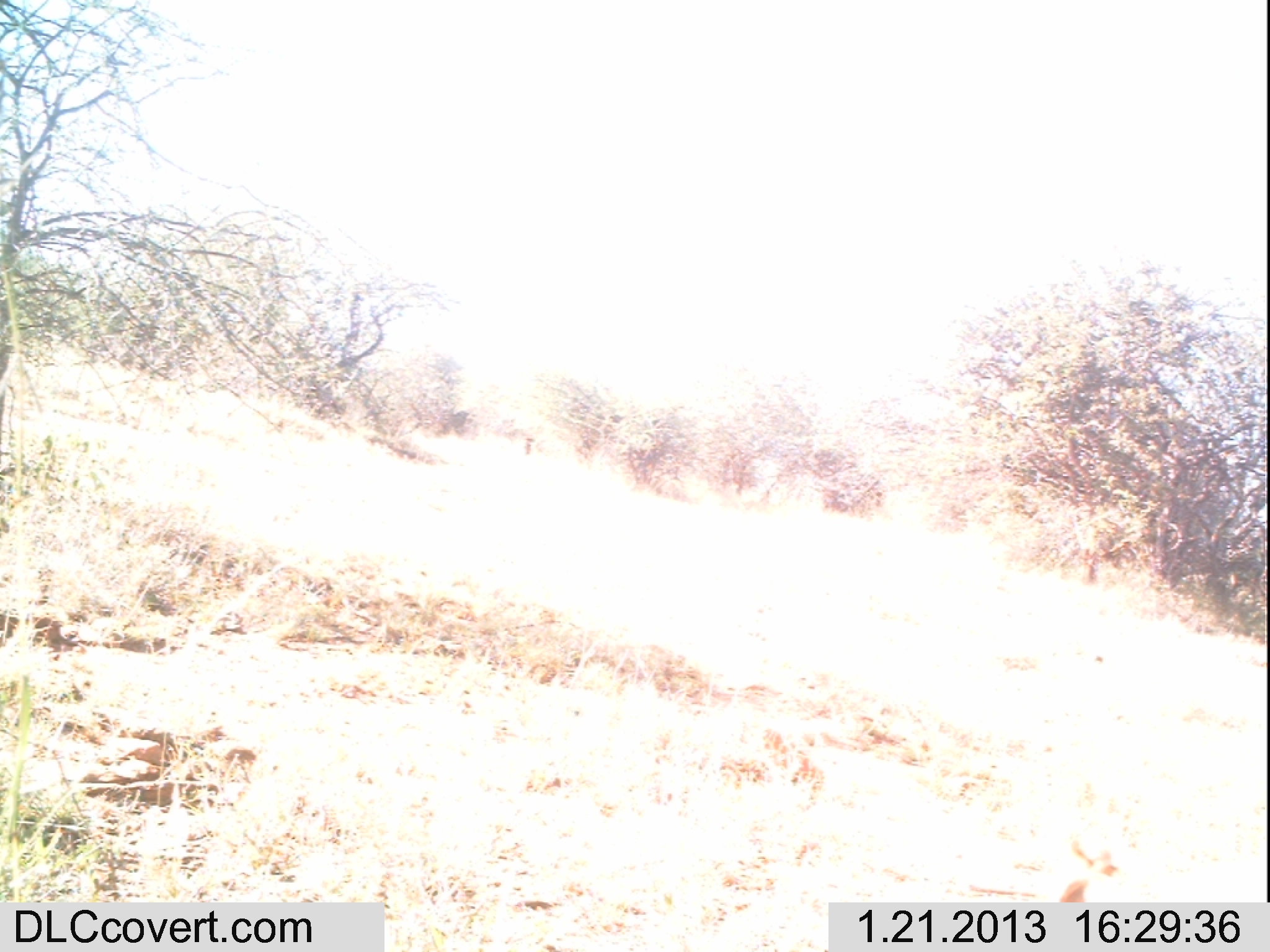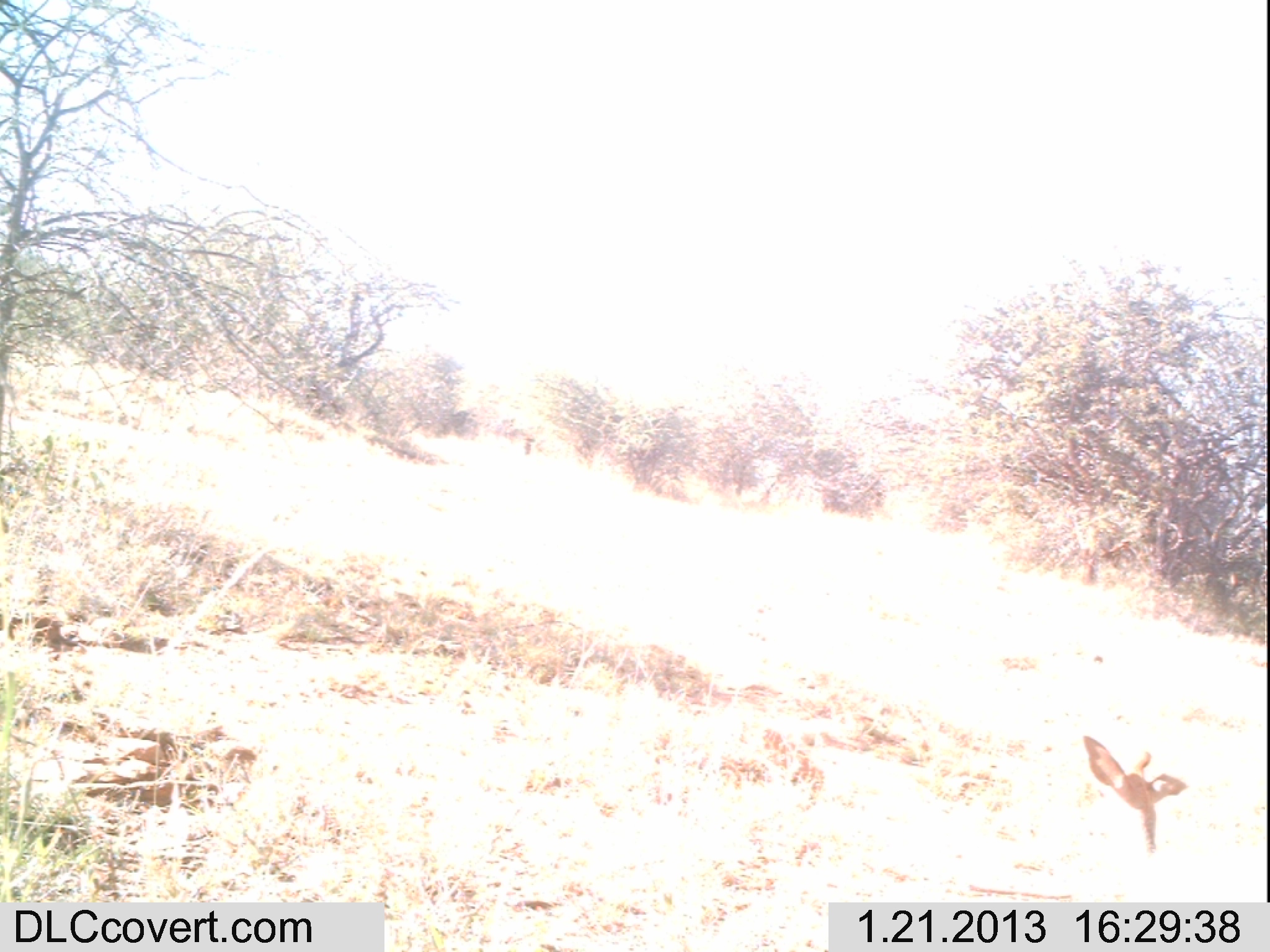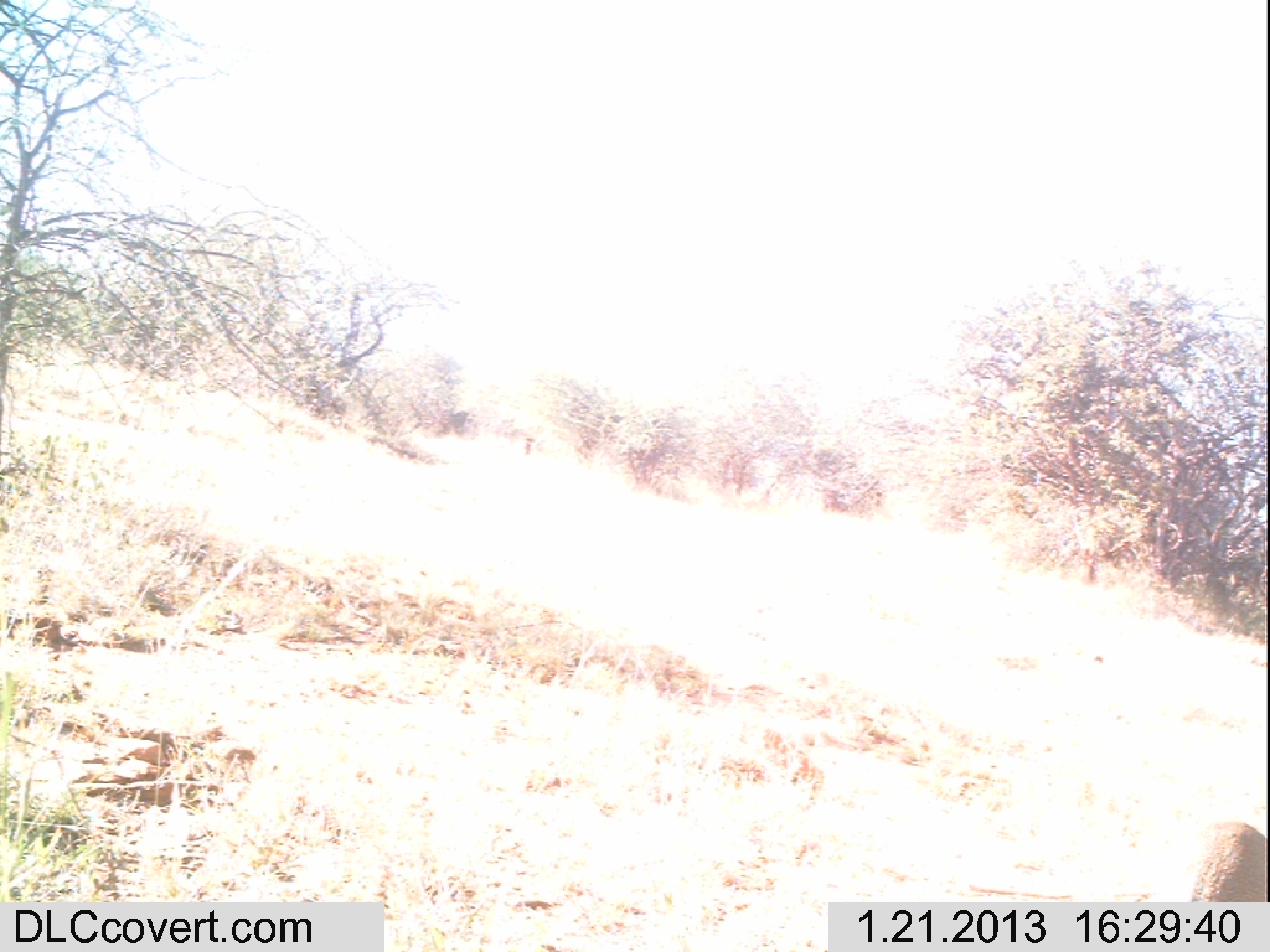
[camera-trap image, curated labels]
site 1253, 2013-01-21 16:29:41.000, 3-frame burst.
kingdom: Animalia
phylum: Chordata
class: Mammalia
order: Artiodactyla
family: Bovidae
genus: Madoqua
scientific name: Madoqua guentheri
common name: günther's dik-dik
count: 1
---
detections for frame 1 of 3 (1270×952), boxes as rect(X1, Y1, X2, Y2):
madoqua guentheri: rect(1059, 839, 1119, 902)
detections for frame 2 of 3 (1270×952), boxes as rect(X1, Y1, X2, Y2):
madoqua guentheri: rect(1080, 734, 1188, 901)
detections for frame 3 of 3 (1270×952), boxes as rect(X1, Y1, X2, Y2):
madoqua guentheri: rect(1190, 821, 1267, 902)